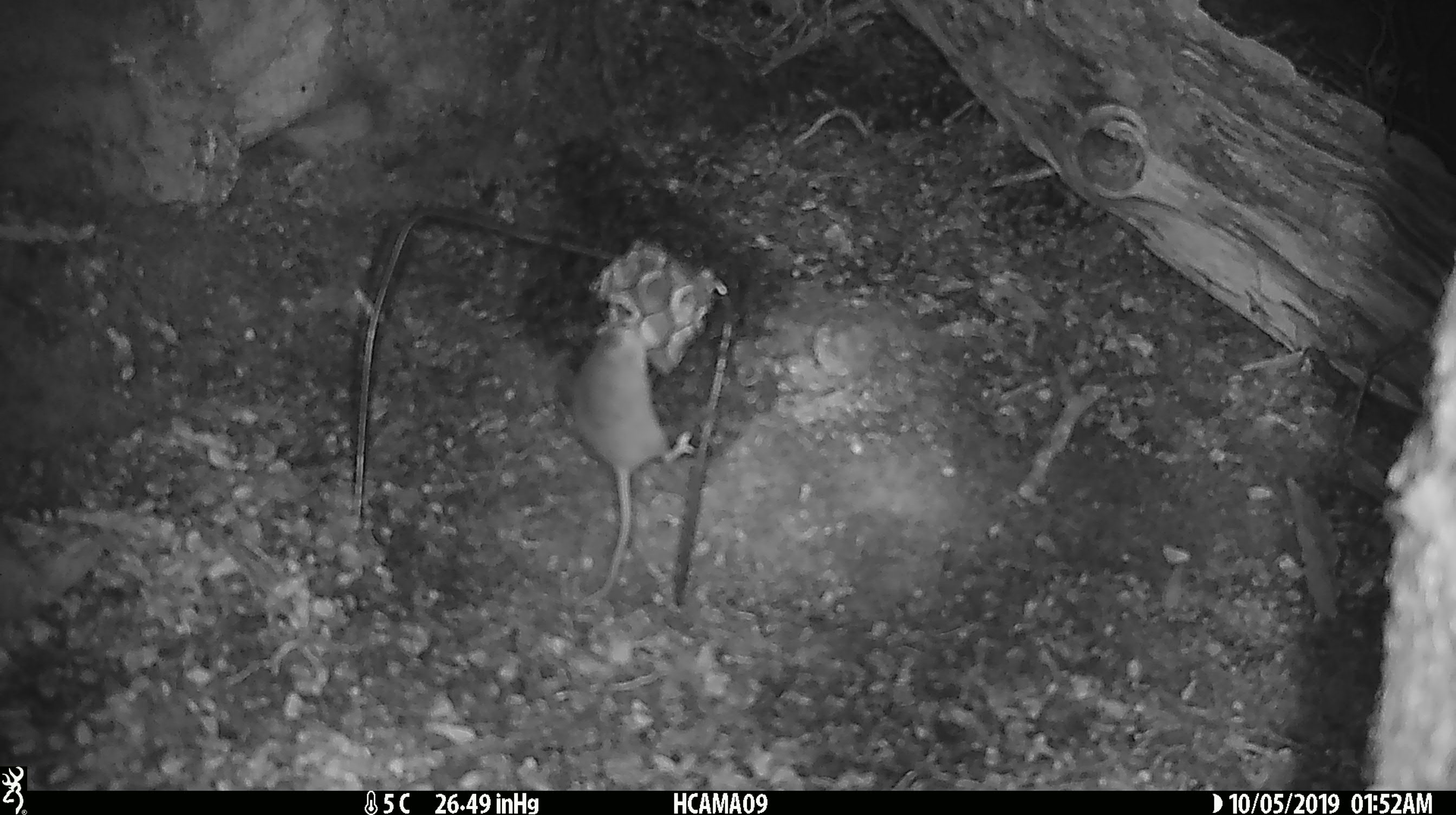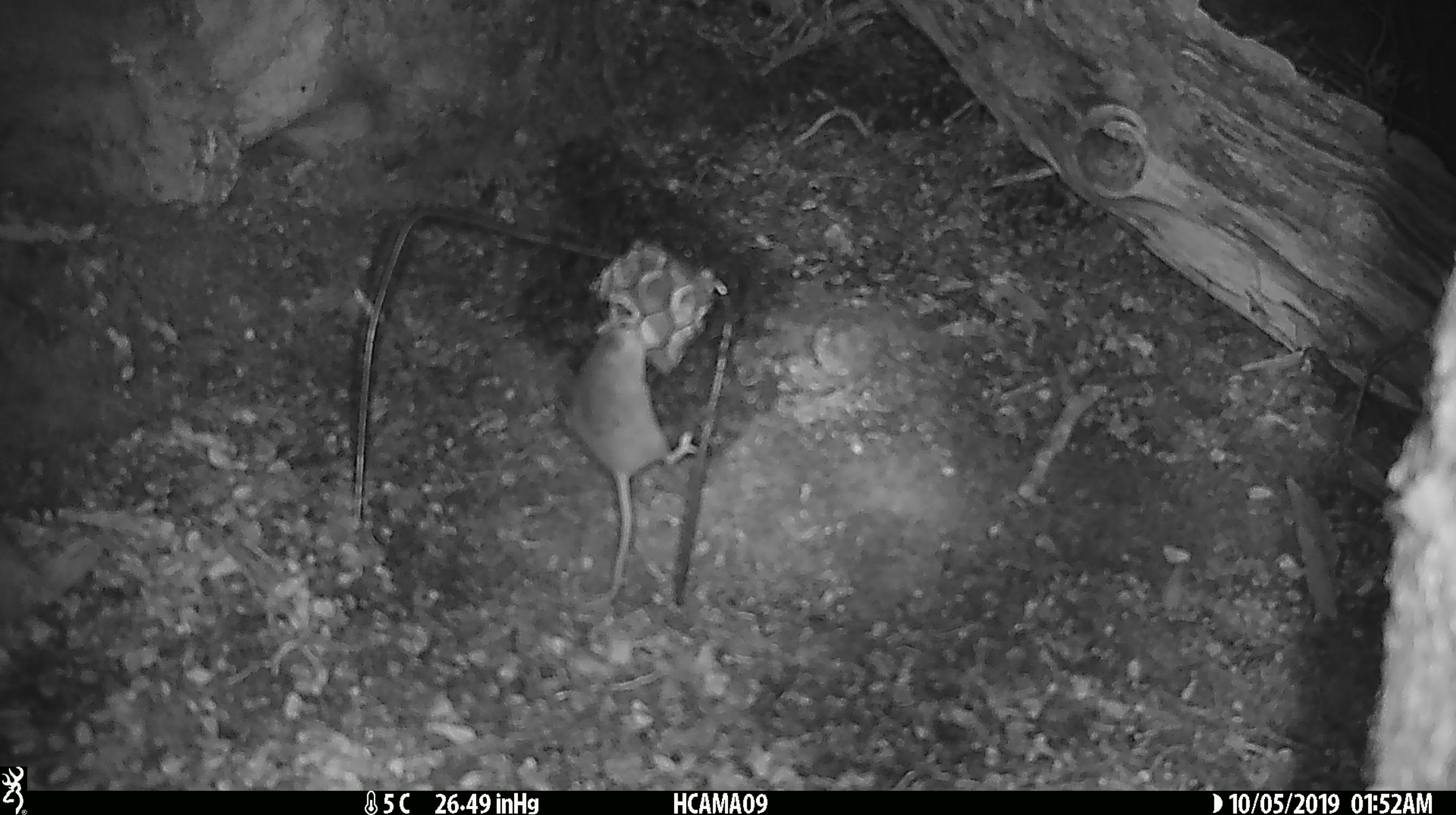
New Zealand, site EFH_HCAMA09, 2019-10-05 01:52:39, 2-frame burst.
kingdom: Animalia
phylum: Chordata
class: Mammalia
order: Rodentia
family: Muridae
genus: Mus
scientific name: Mus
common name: mouse